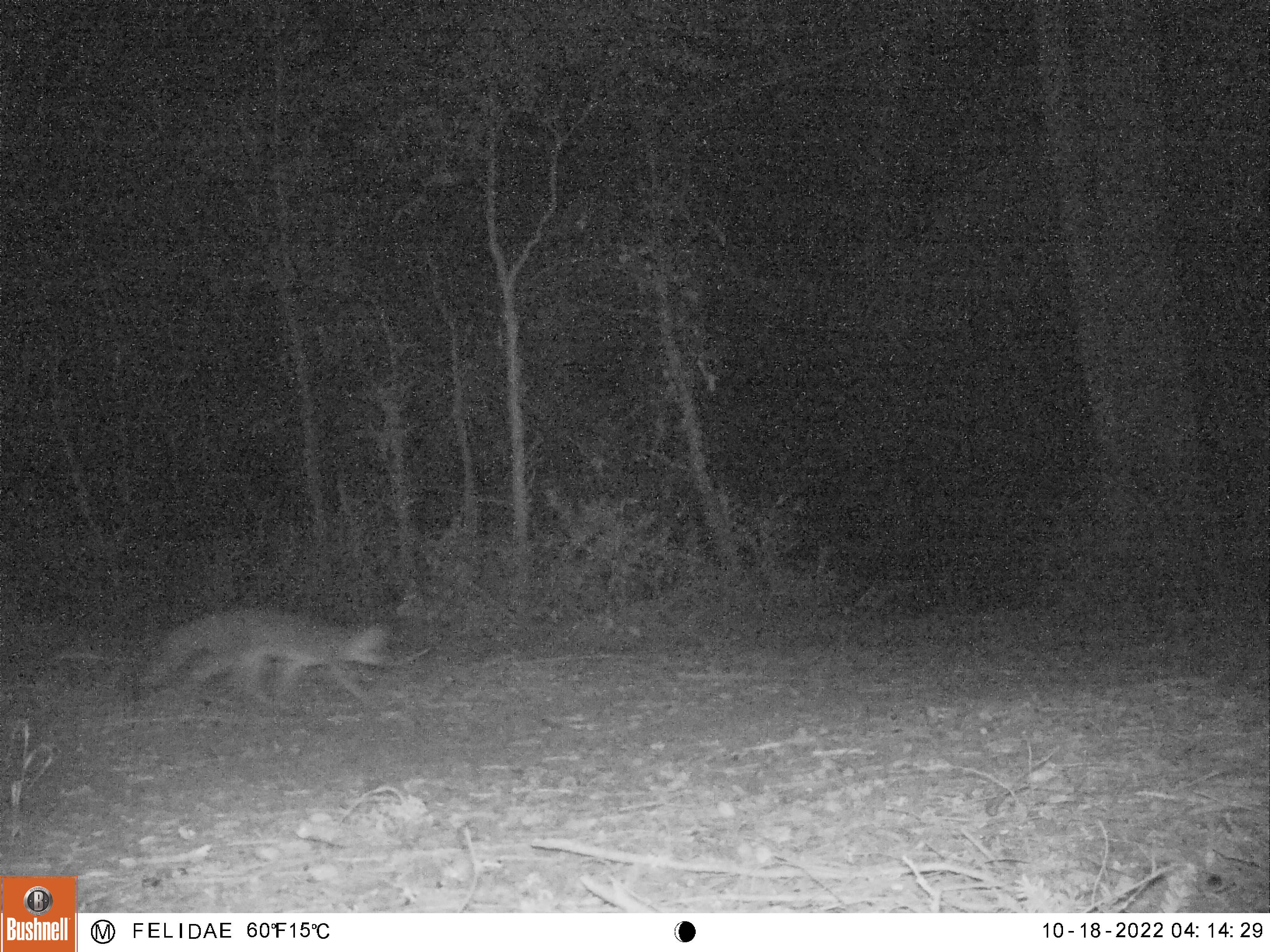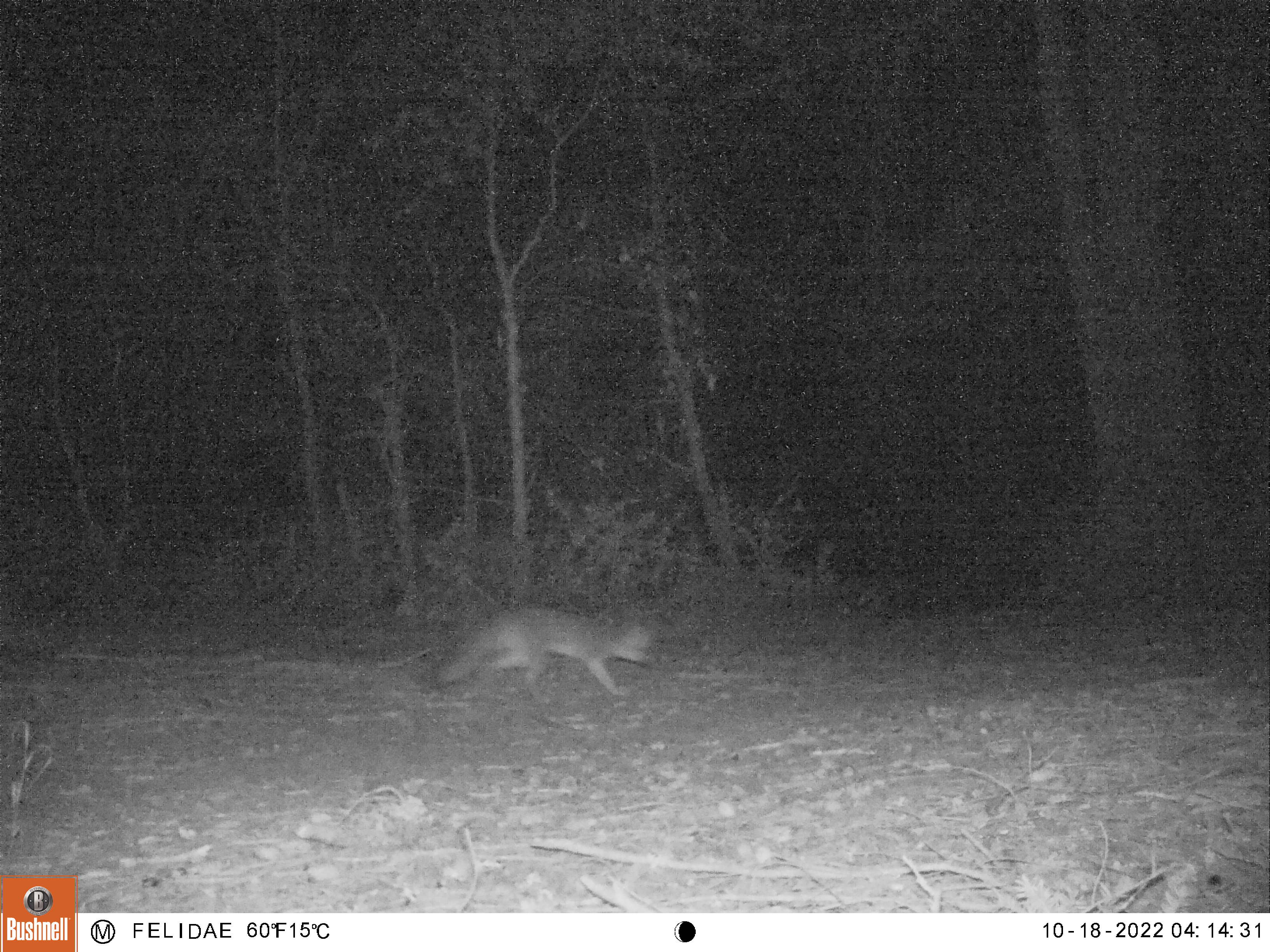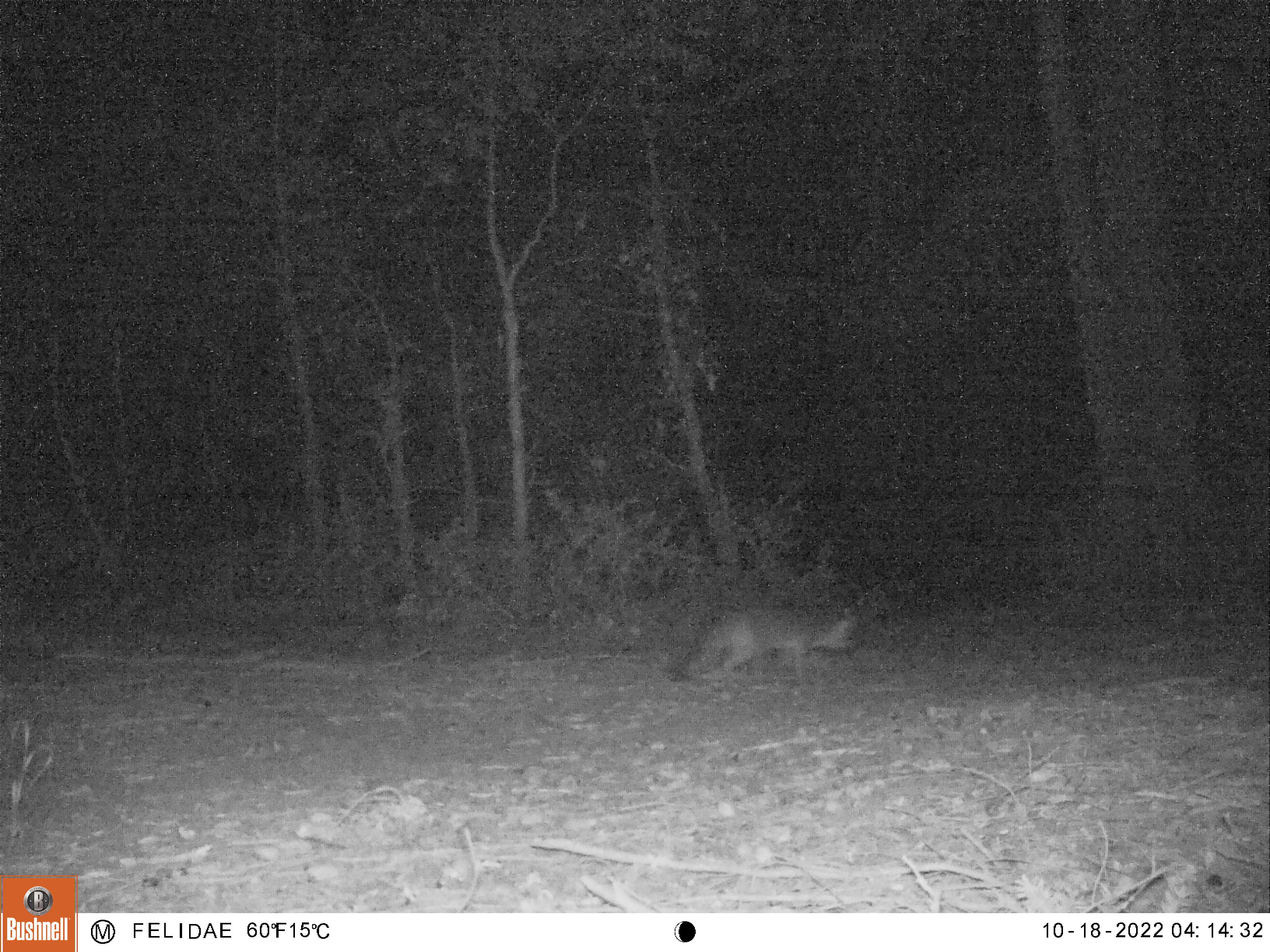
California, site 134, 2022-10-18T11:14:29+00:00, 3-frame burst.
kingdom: Animalia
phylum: Chordata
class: Mammalia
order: Carnivora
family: Canidae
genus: Urocyon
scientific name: Urocyon cinereoargenteus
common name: gray fox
Gray fox (Urocyon cinereoargenteus).